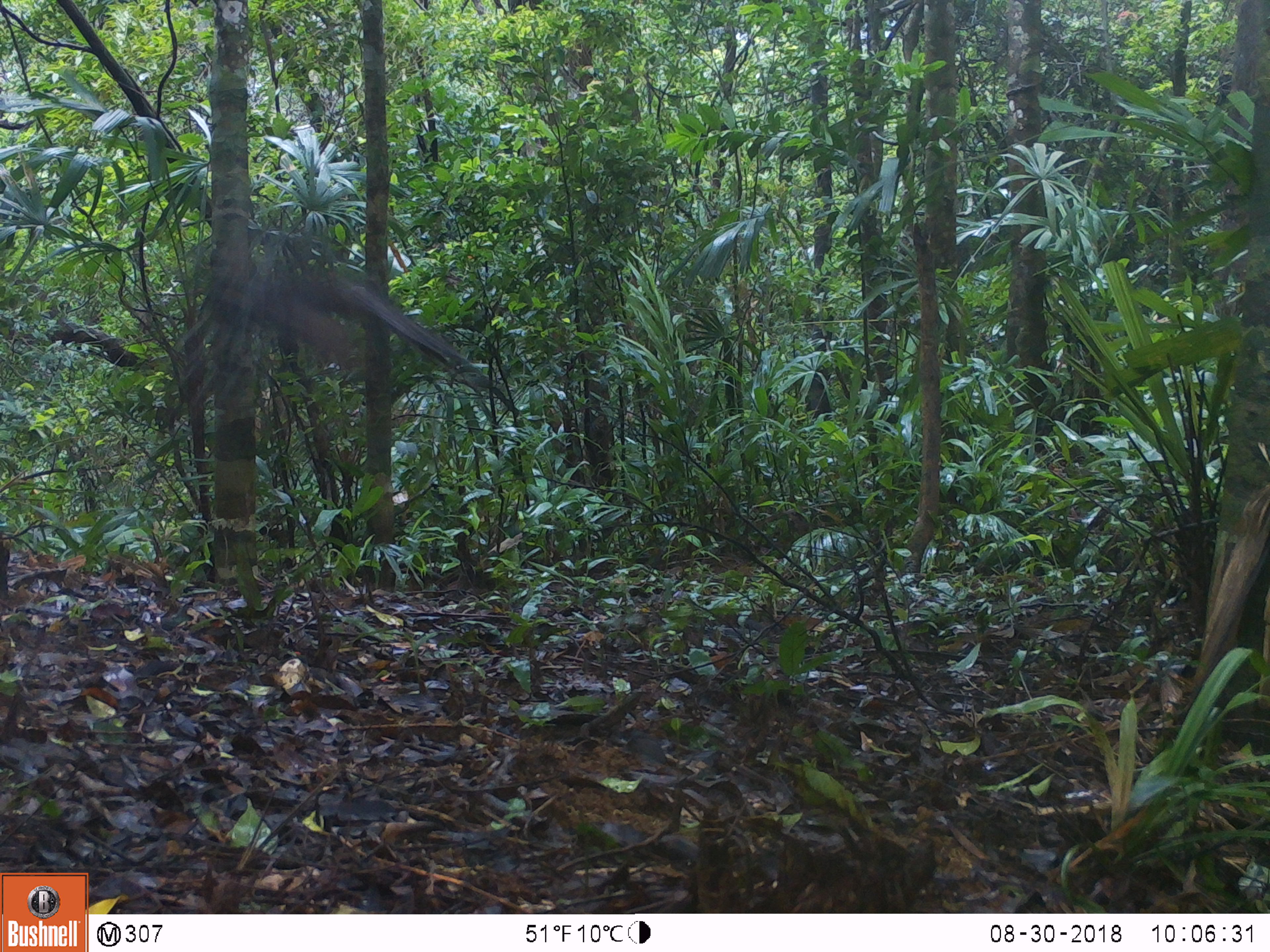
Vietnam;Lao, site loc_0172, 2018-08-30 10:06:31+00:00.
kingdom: Animalia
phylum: Chordata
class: Aves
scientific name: Aves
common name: bird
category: unidentified bird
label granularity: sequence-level